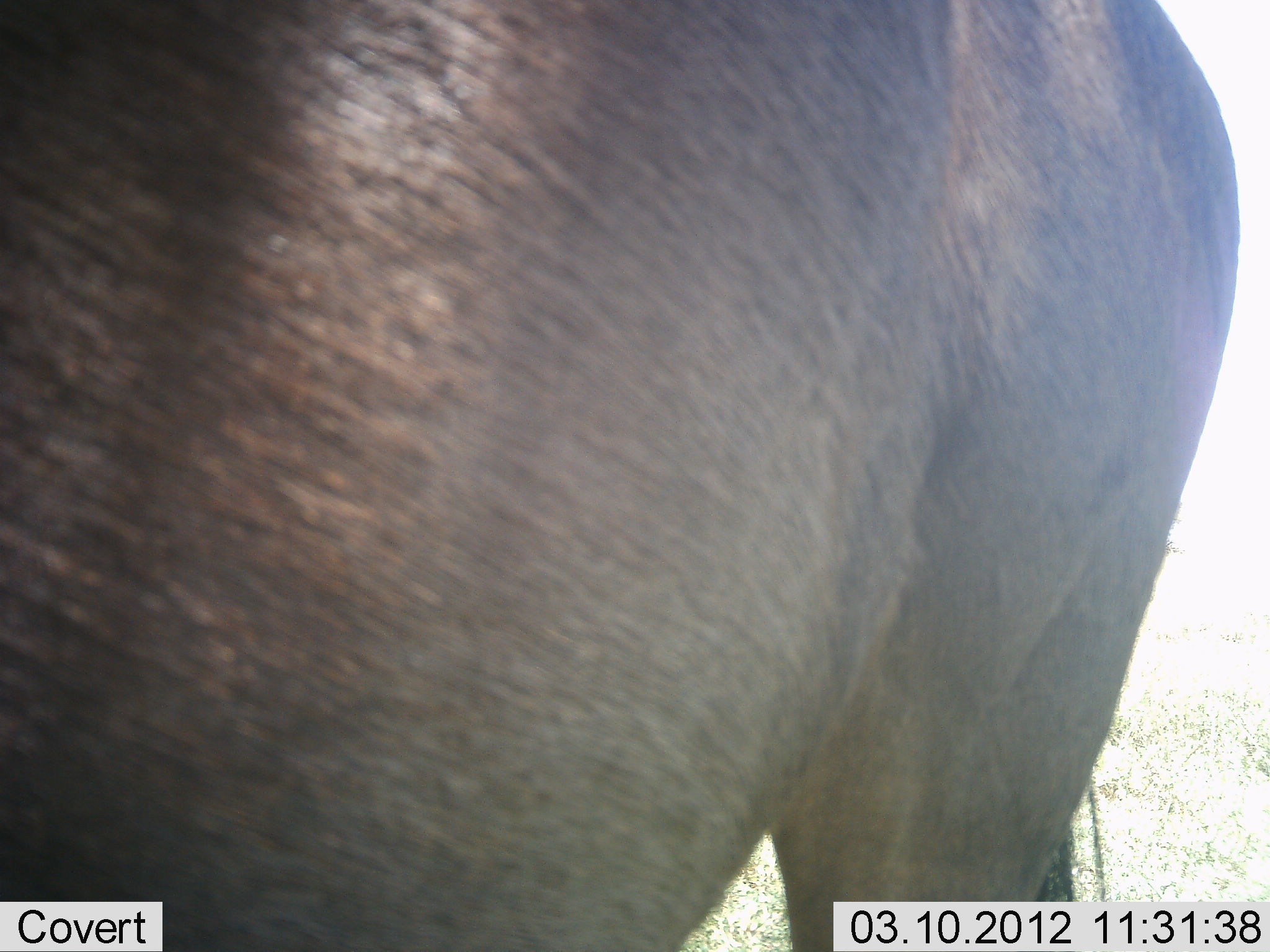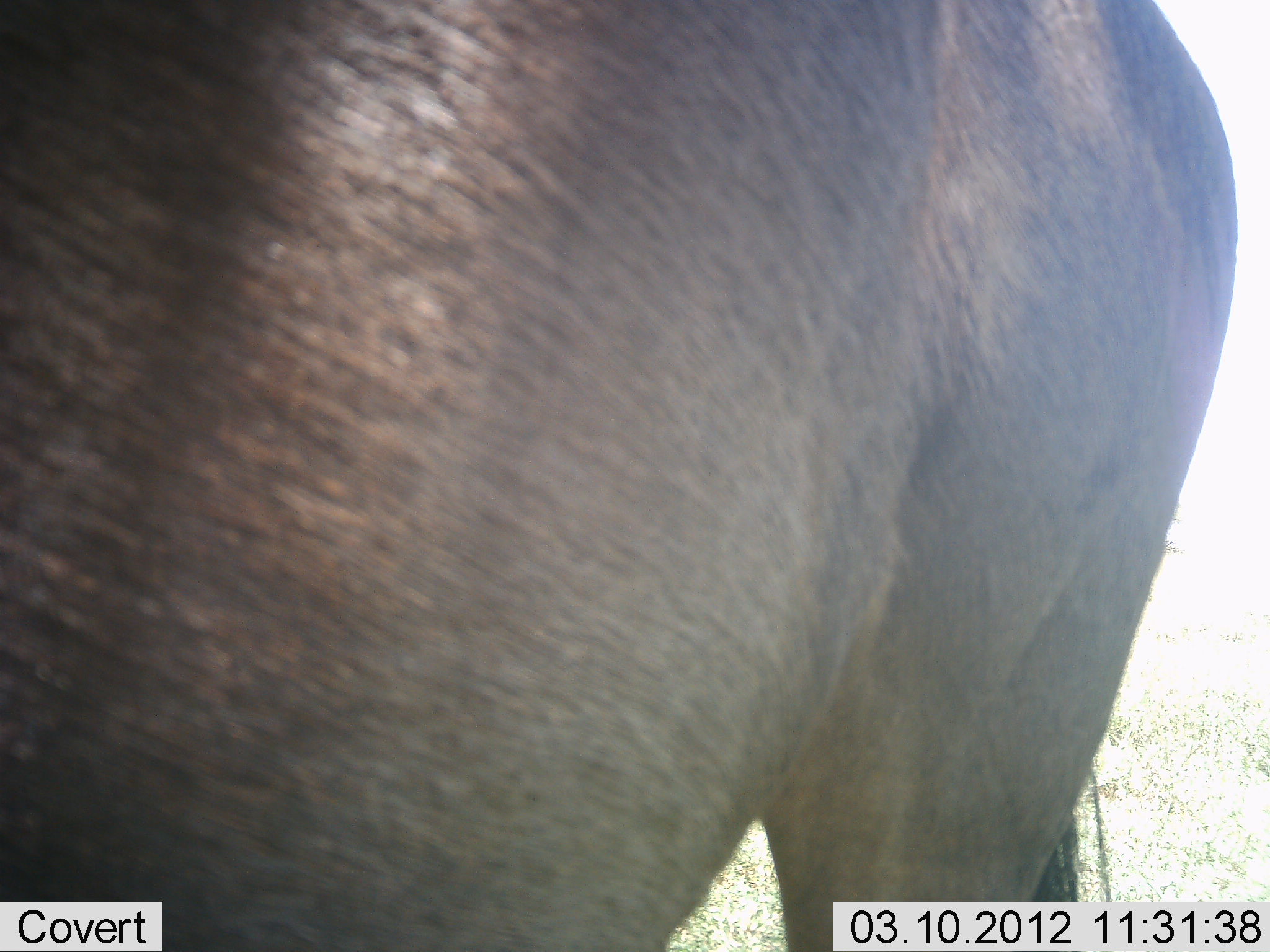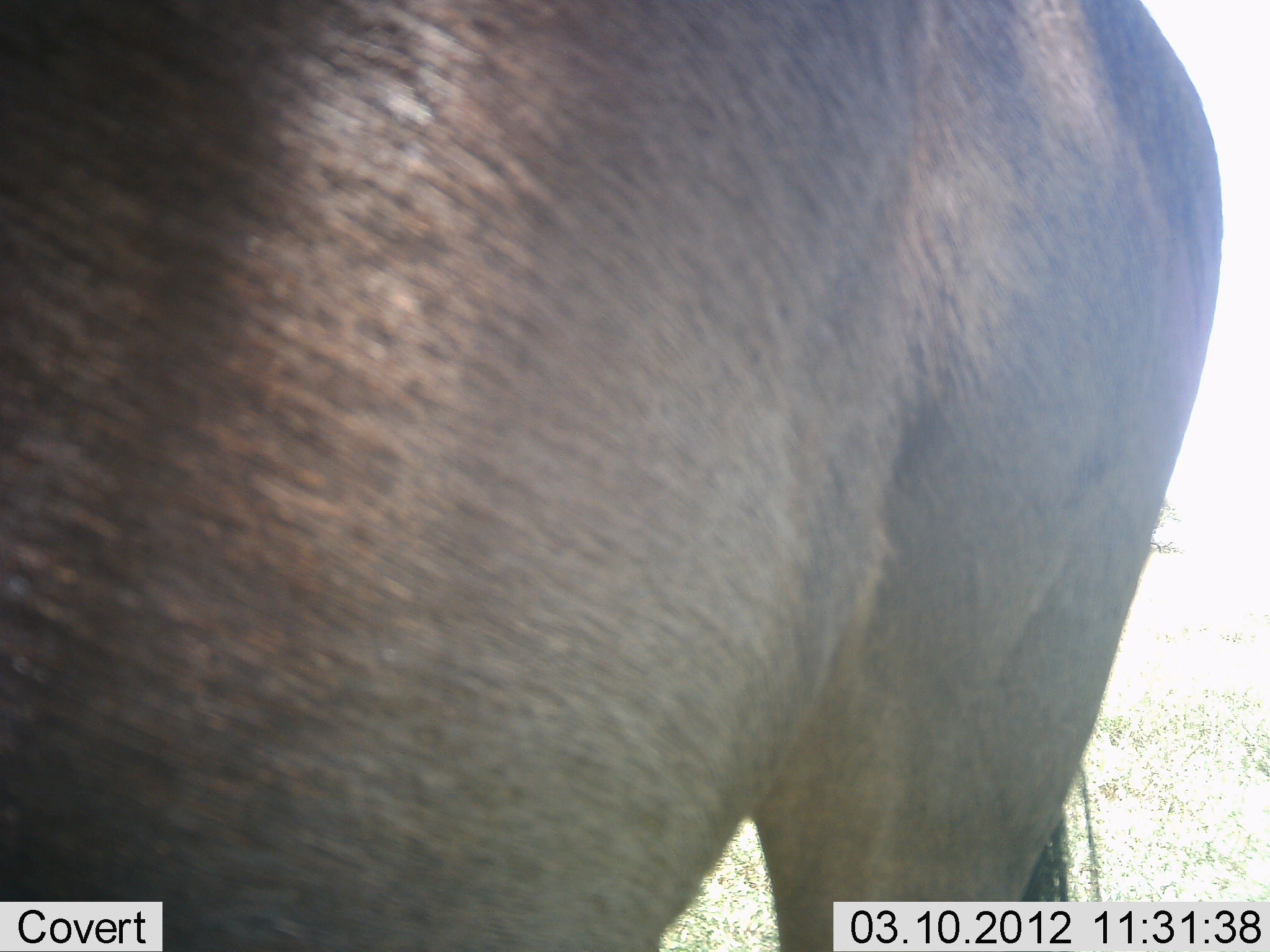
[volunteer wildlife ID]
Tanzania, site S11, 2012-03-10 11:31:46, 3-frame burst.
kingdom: Animalia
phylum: Chordata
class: Mammalia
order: Artiodactyla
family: Bovidae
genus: Connochaetes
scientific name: Connochaetes taurinus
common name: blue wildebeest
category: wildebeest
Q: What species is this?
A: Wildebeest (blue wildebeest) (Connochaetes taurinus).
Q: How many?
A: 1.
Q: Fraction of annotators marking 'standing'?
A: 100%.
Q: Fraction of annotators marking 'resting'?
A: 0%.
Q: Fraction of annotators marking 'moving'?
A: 0%.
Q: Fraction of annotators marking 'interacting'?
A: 5%.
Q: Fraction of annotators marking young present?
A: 0%.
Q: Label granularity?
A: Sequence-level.